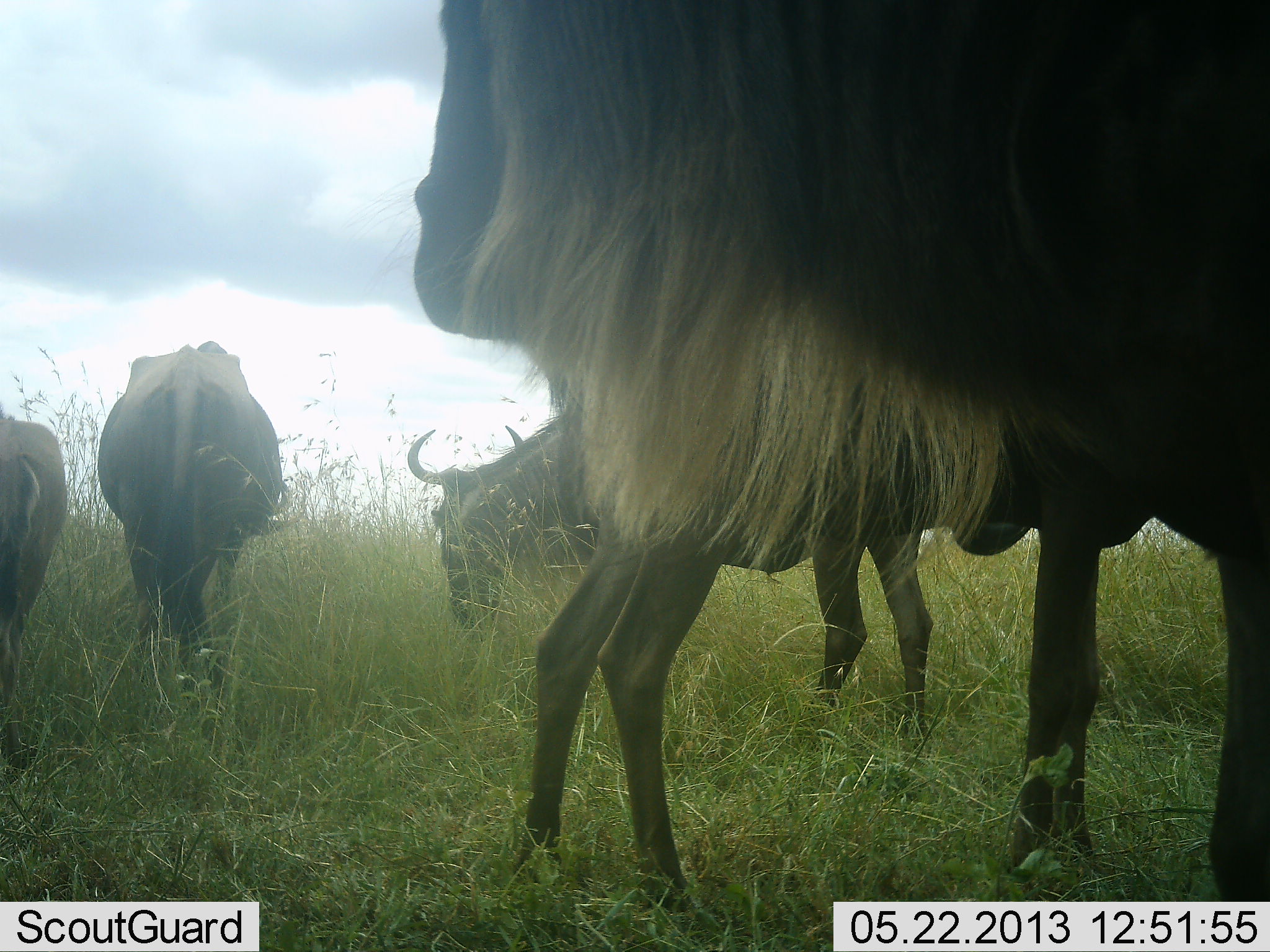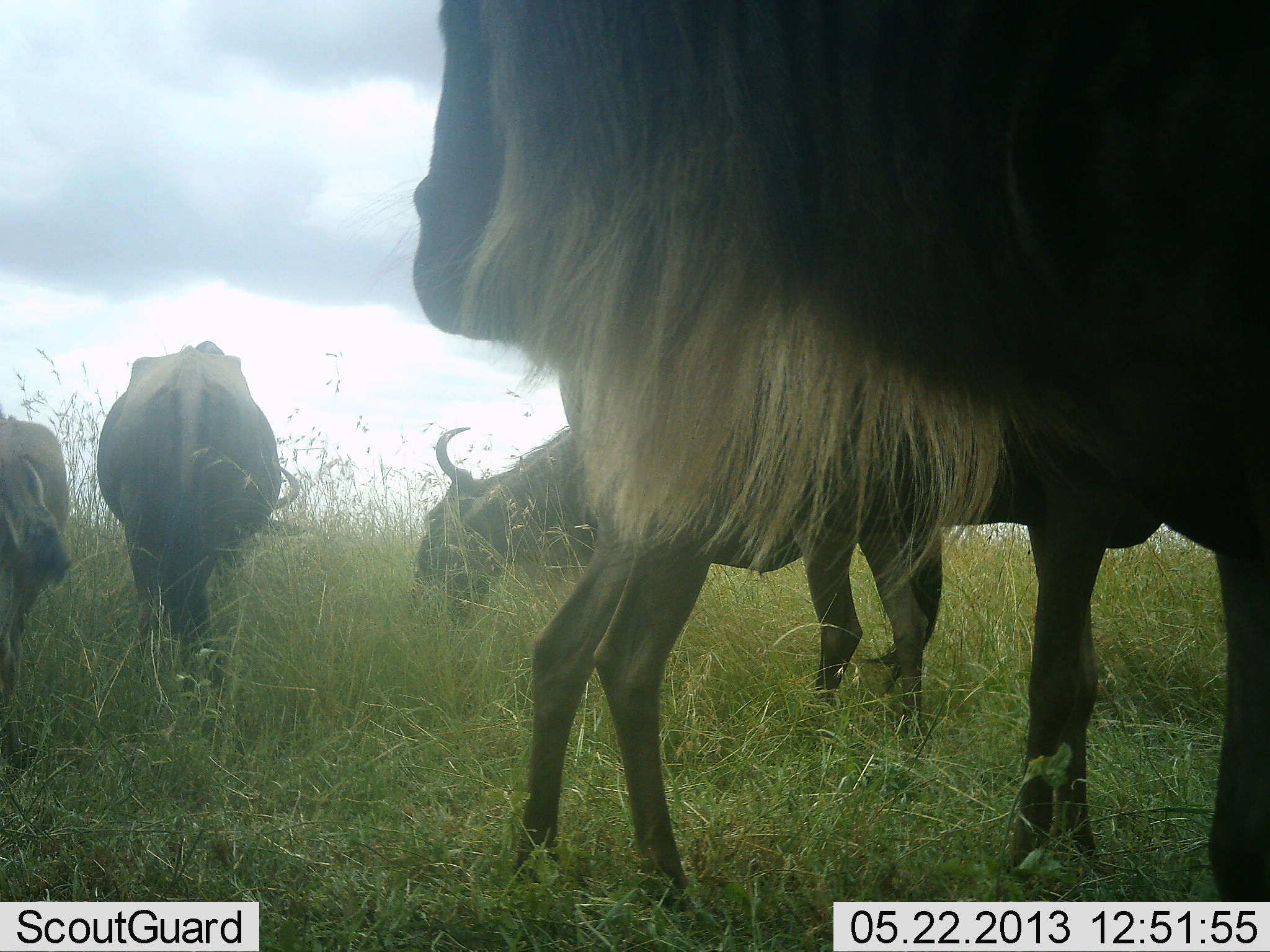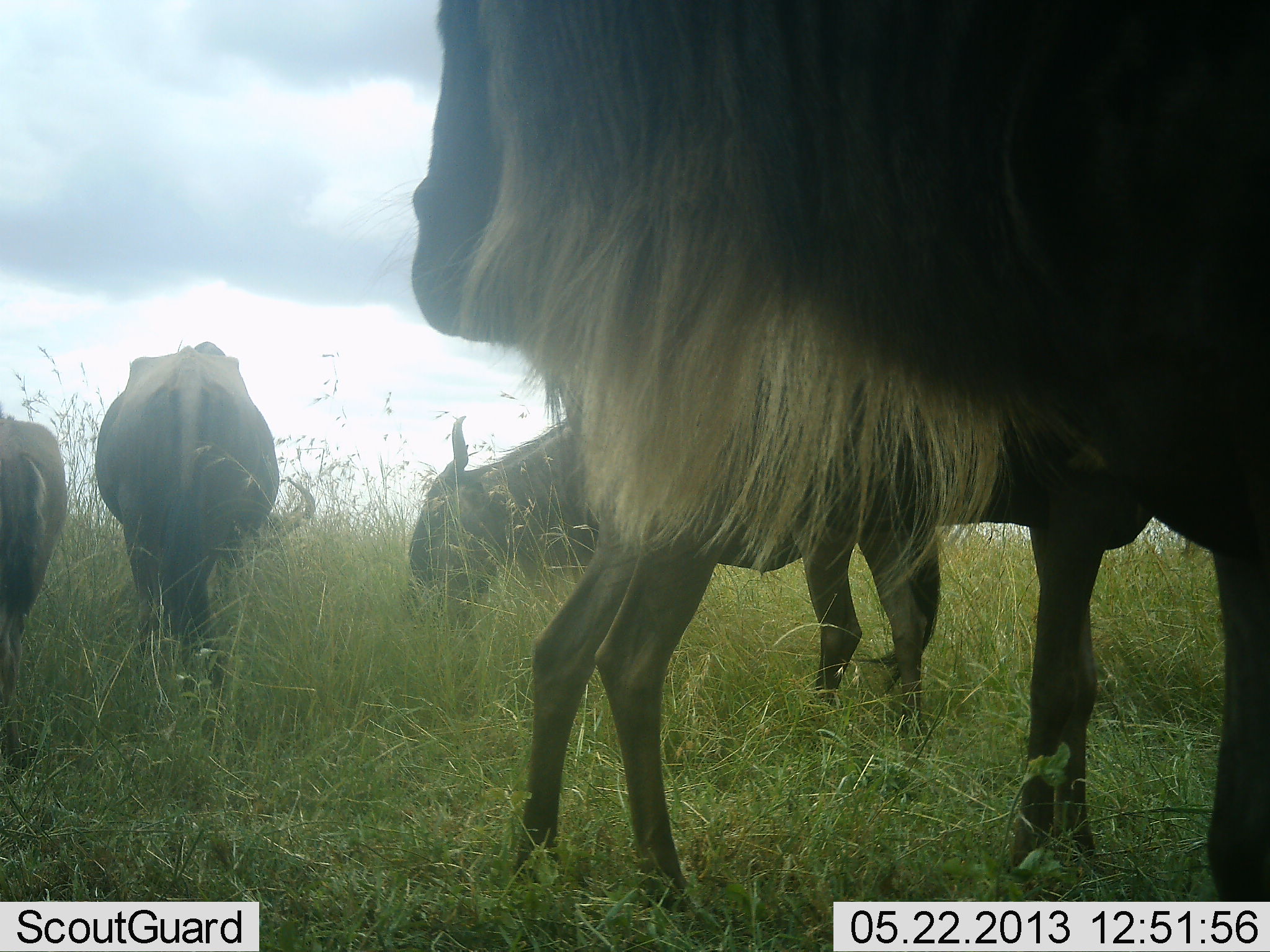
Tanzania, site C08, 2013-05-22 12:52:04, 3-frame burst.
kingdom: Animalia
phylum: Chordata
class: Mammalia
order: Artiodactyla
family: Bovidae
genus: Connochaetes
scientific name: Connochaetes taurinus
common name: blue wildebeest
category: wildebeest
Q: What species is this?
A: Wildebeest (blue wildebeest) (Connochaetes taurinus).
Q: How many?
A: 5.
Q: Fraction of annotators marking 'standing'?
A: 90%.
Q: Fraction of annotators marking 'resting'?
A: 0%.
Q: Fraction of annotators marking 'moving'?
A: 0%.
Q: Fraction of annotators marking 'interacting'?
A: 0%.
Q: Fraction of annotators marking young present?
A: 10%.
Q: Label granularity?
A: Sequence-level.